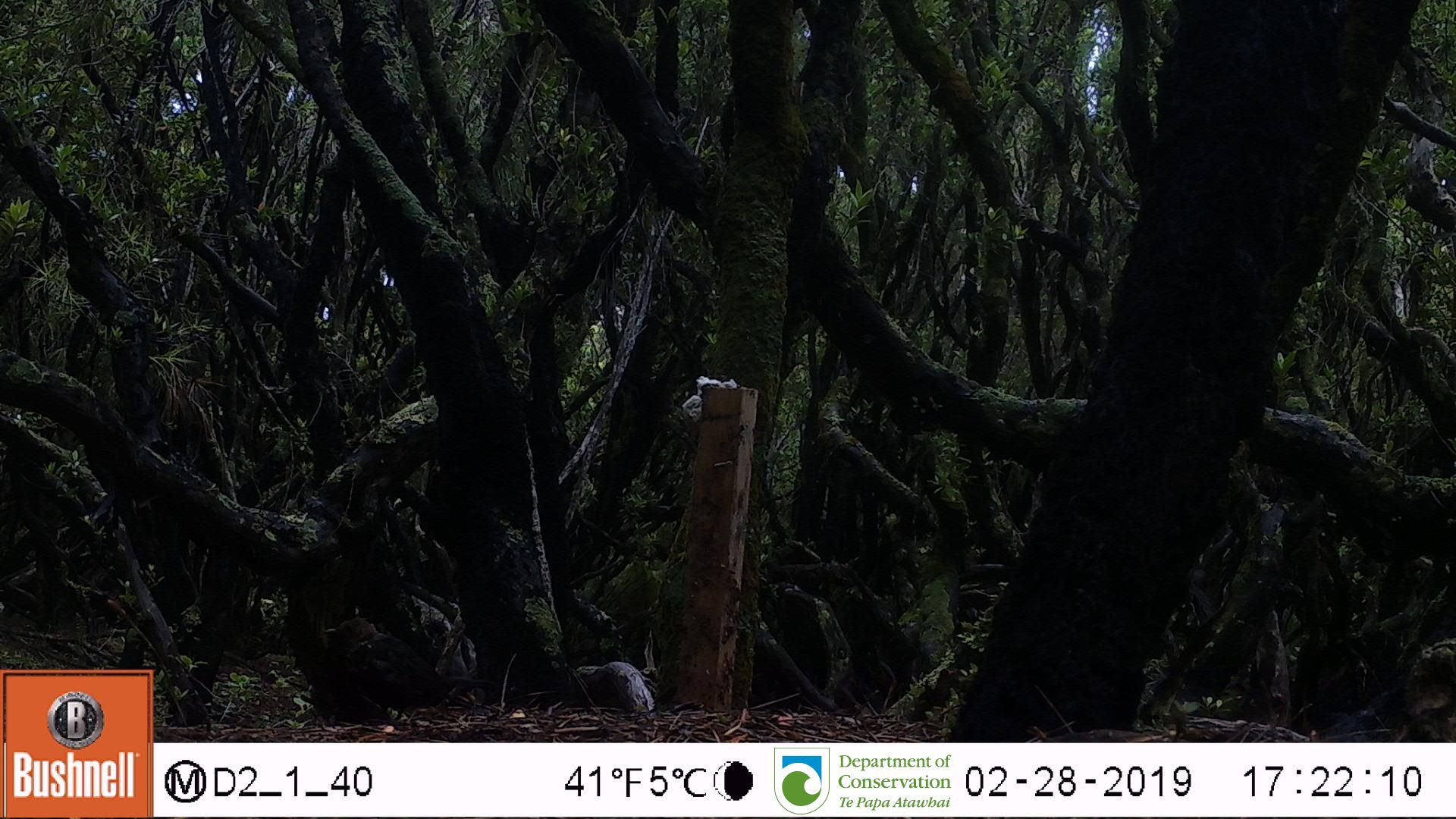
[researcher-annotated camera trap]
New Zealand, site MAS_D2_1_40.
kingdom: Animalia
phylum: Chordata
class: Aves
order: Passeriformes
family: Turdidae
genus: Turdus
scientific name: Turdus merula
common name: eurasian blackbird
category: blackbird